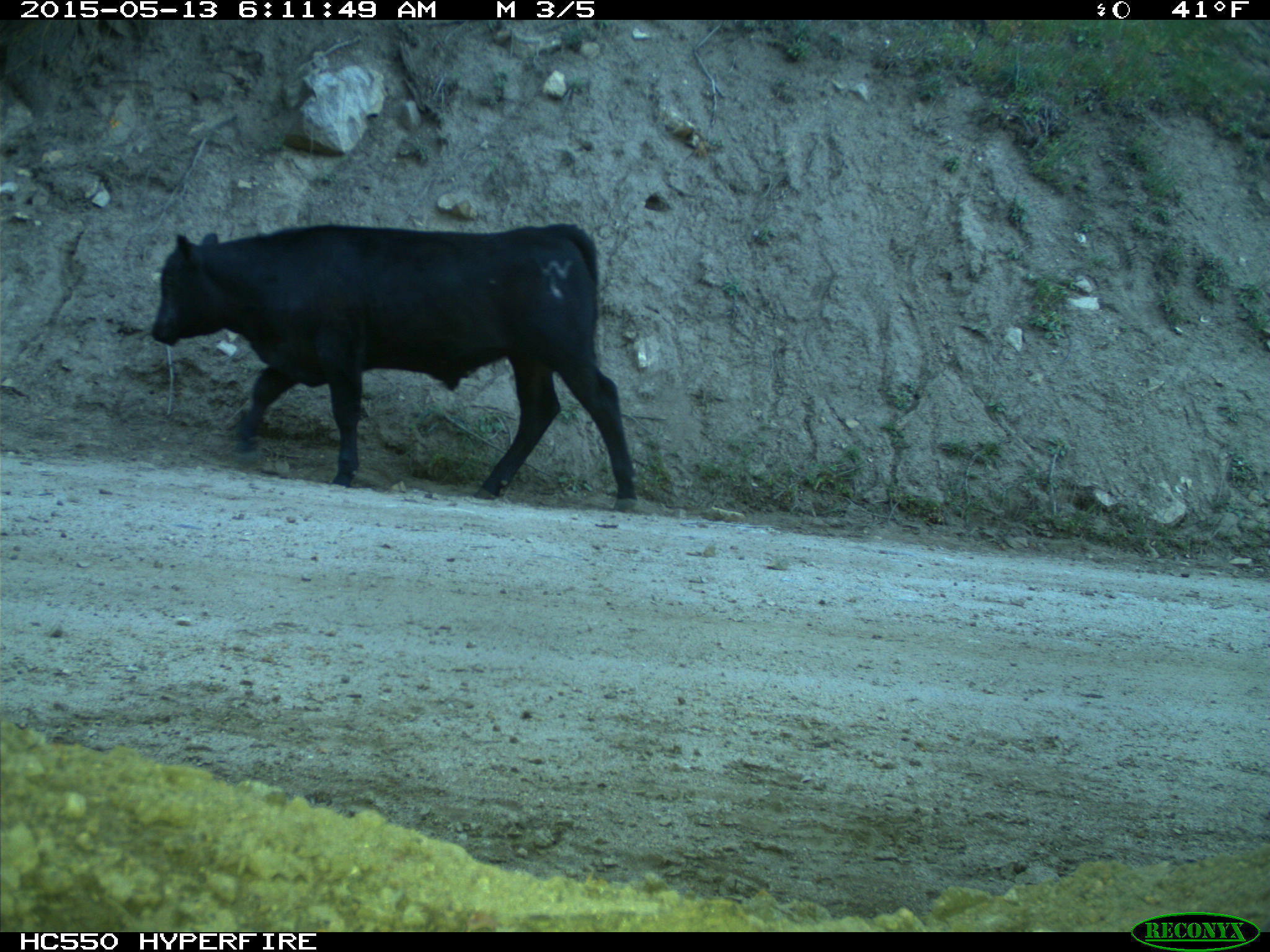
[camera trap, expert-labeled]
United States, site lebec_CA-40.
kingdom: Animalia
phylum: Chordata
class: Mammalia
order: Artiodactyla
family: Bovidae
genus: Bos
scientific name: Bos taurus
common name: domestic cow